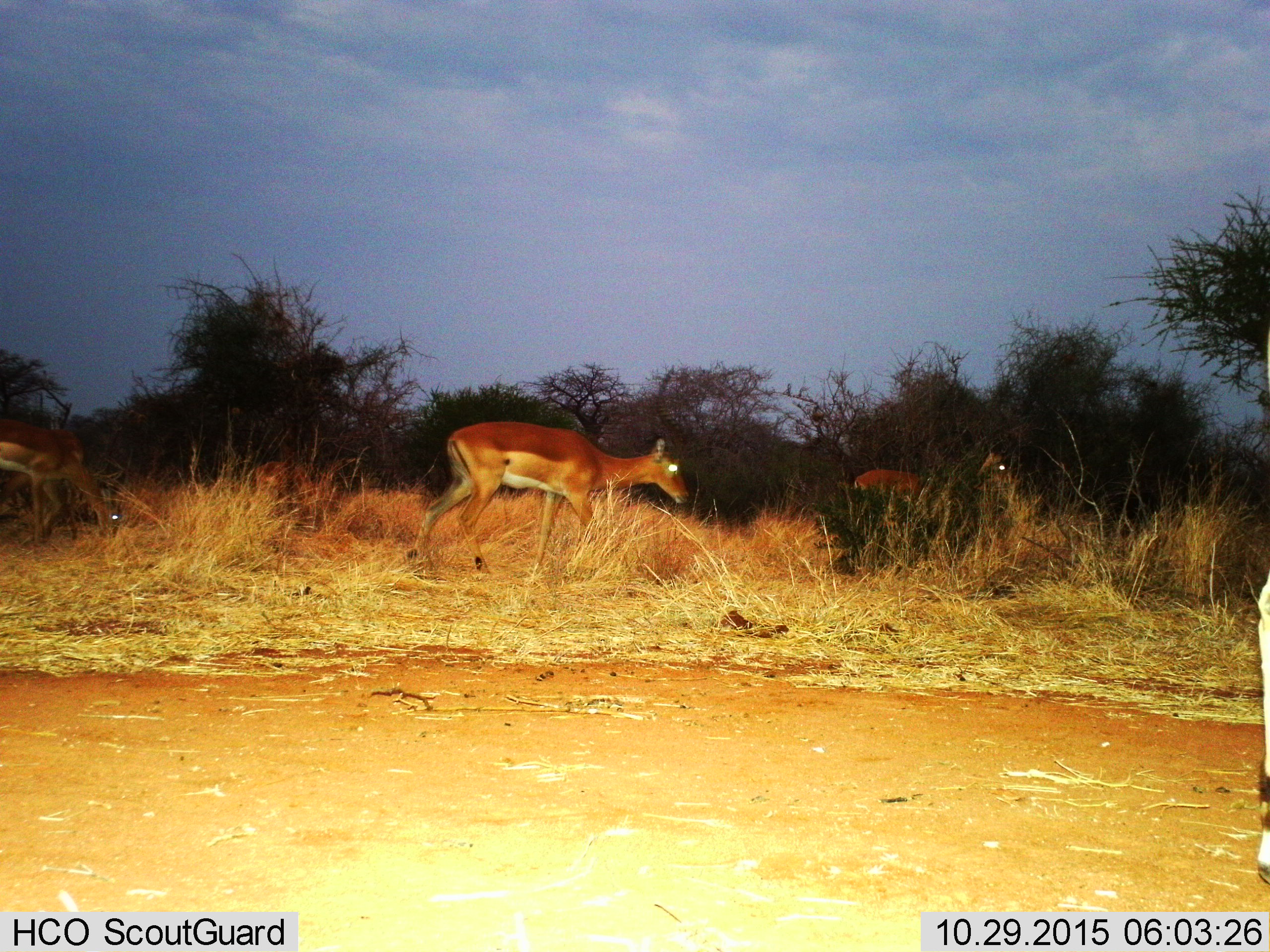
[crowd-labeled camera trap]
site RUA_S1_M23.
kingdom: Animalia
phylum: Chordata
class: Mammalia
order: Artiodactyla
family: Bovidae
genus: Aepyceros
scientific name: Aepyceros melampus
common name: impala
Impala (Aepyceros melampus), count 5. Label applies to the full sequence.